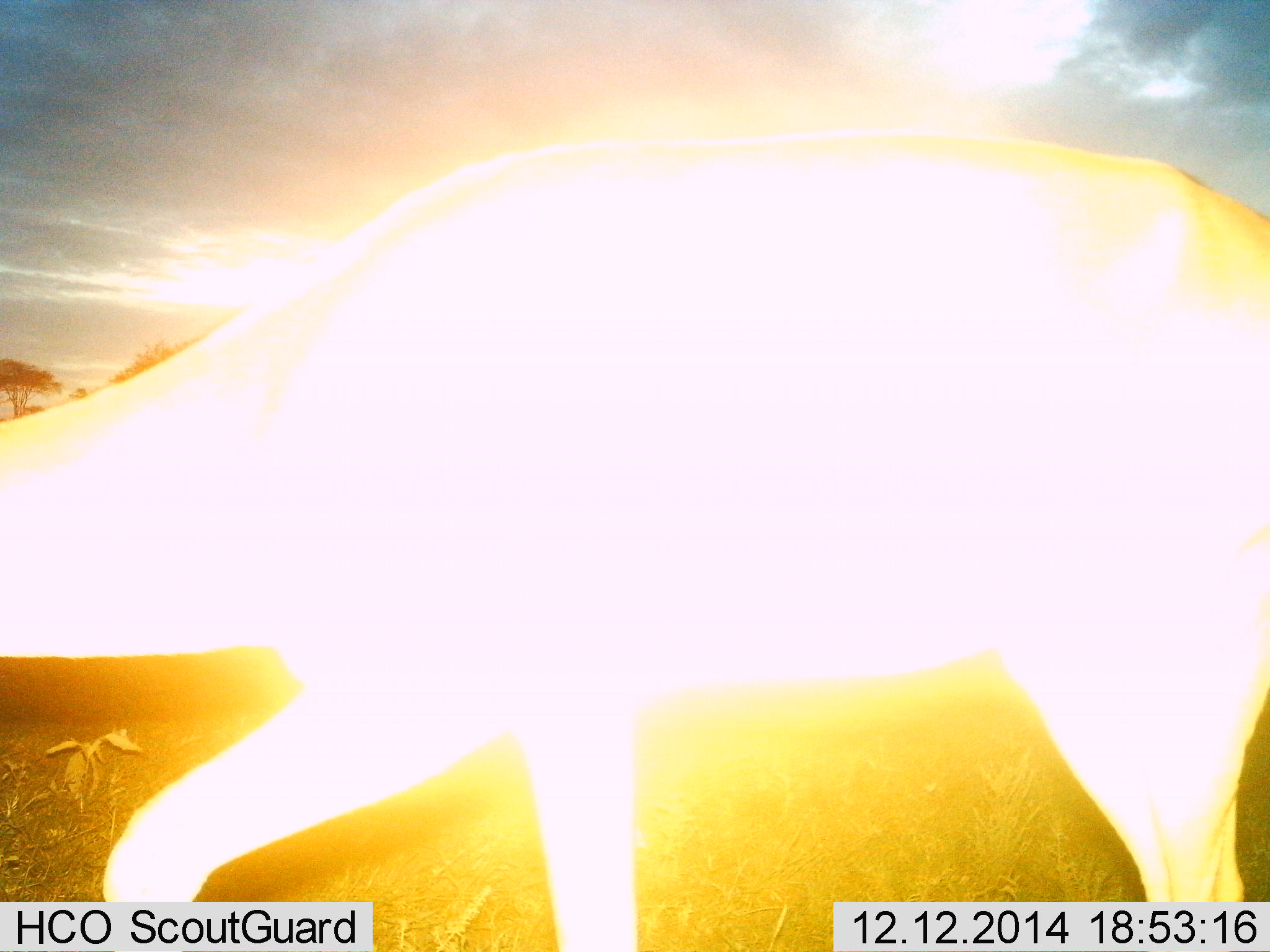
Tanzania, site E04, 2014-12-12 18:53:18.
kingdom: Animalia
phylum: Chordata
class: Mammalia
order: Artiodactyla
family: Bovidae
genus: Eudorcas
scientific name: Eudorcas thomsonii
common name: thomson's gazelle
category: gazellethomsons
Gazellethomsons (thomson's gazelle) (Eudorcas thomsonii), count 1. Behavior (volunteer vote fractions): standing 33%, resting 0%, moving 67%, interacting 0%. Young present (vote fraction): 0%. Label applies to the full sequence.